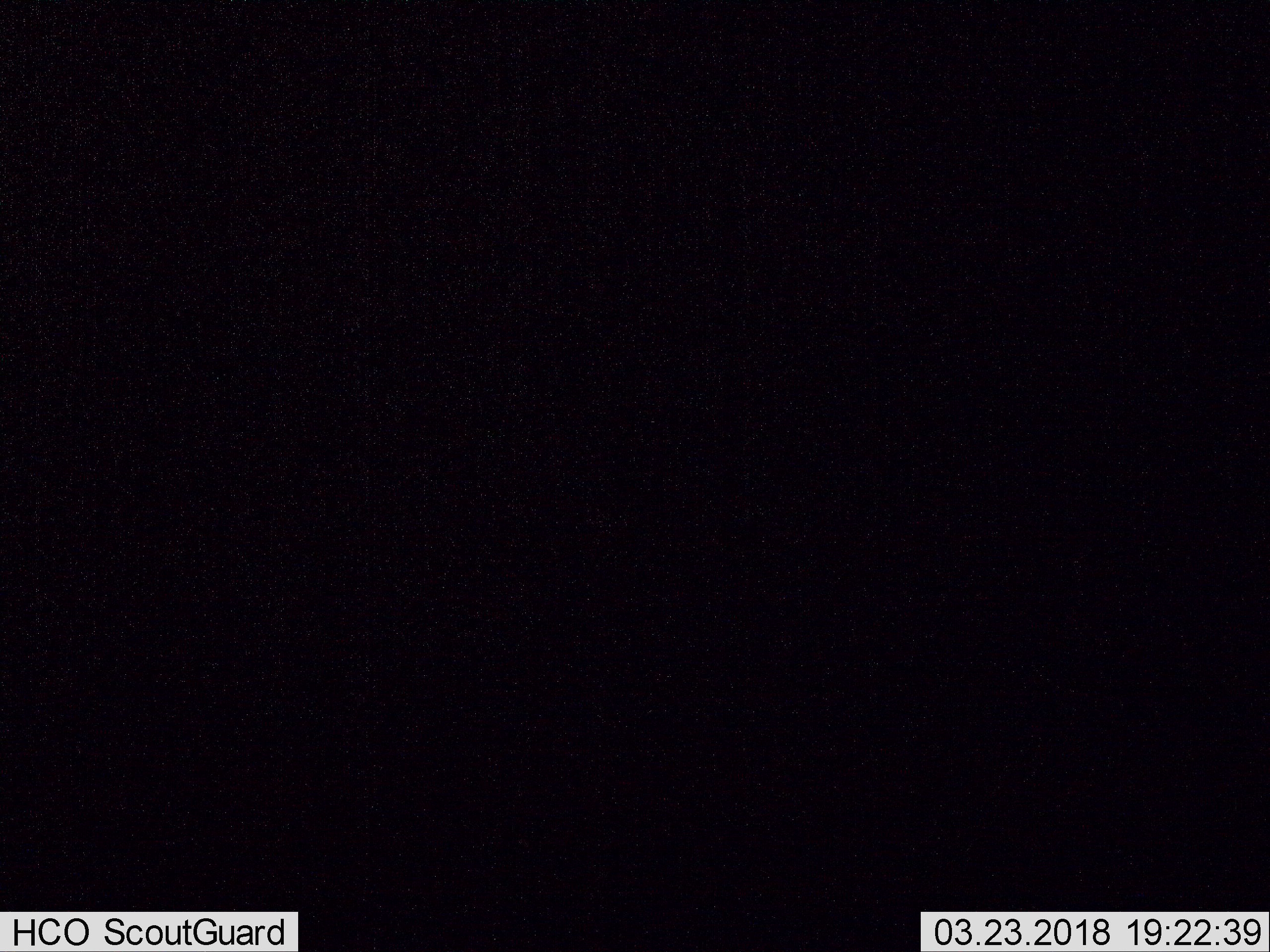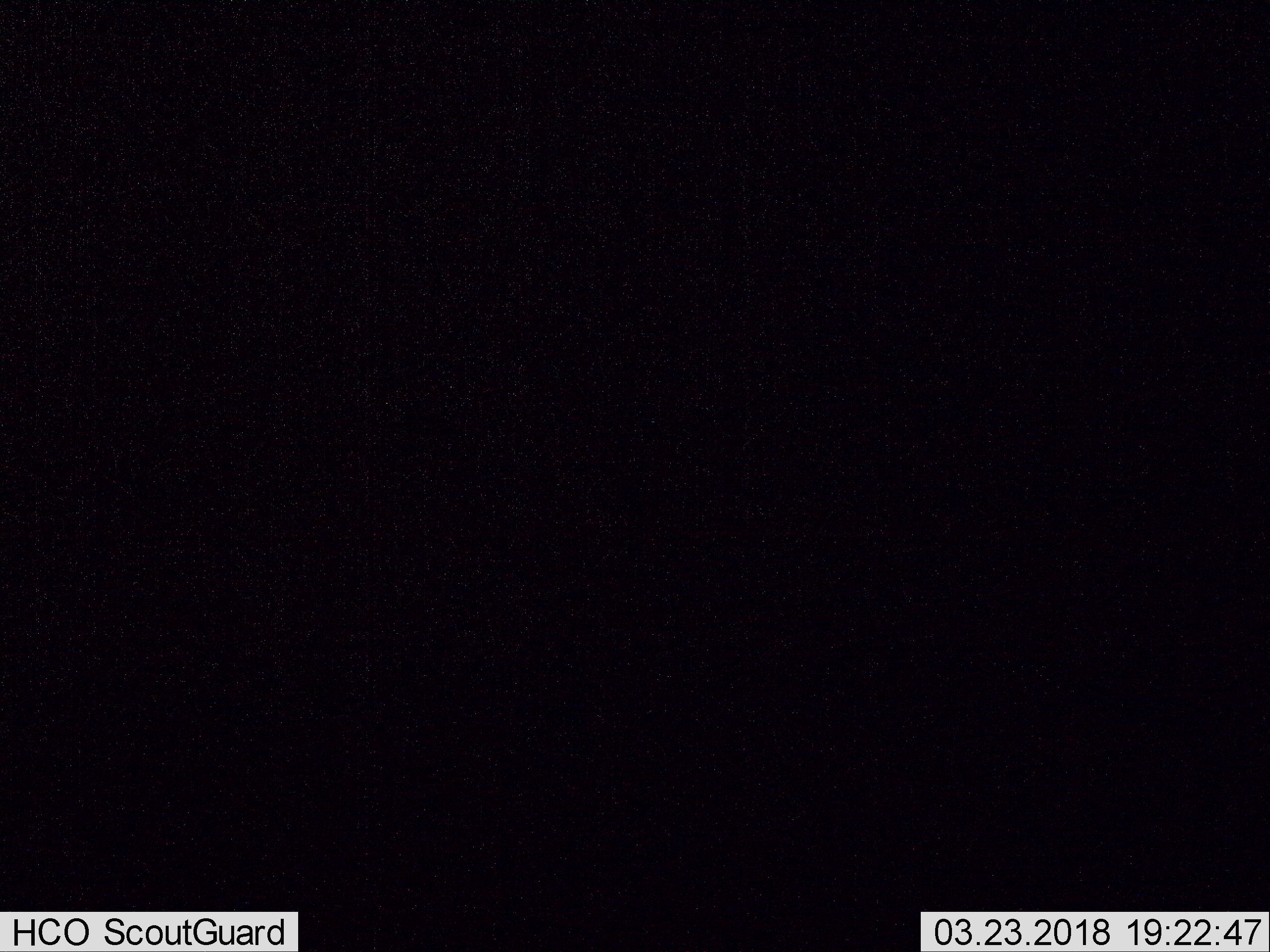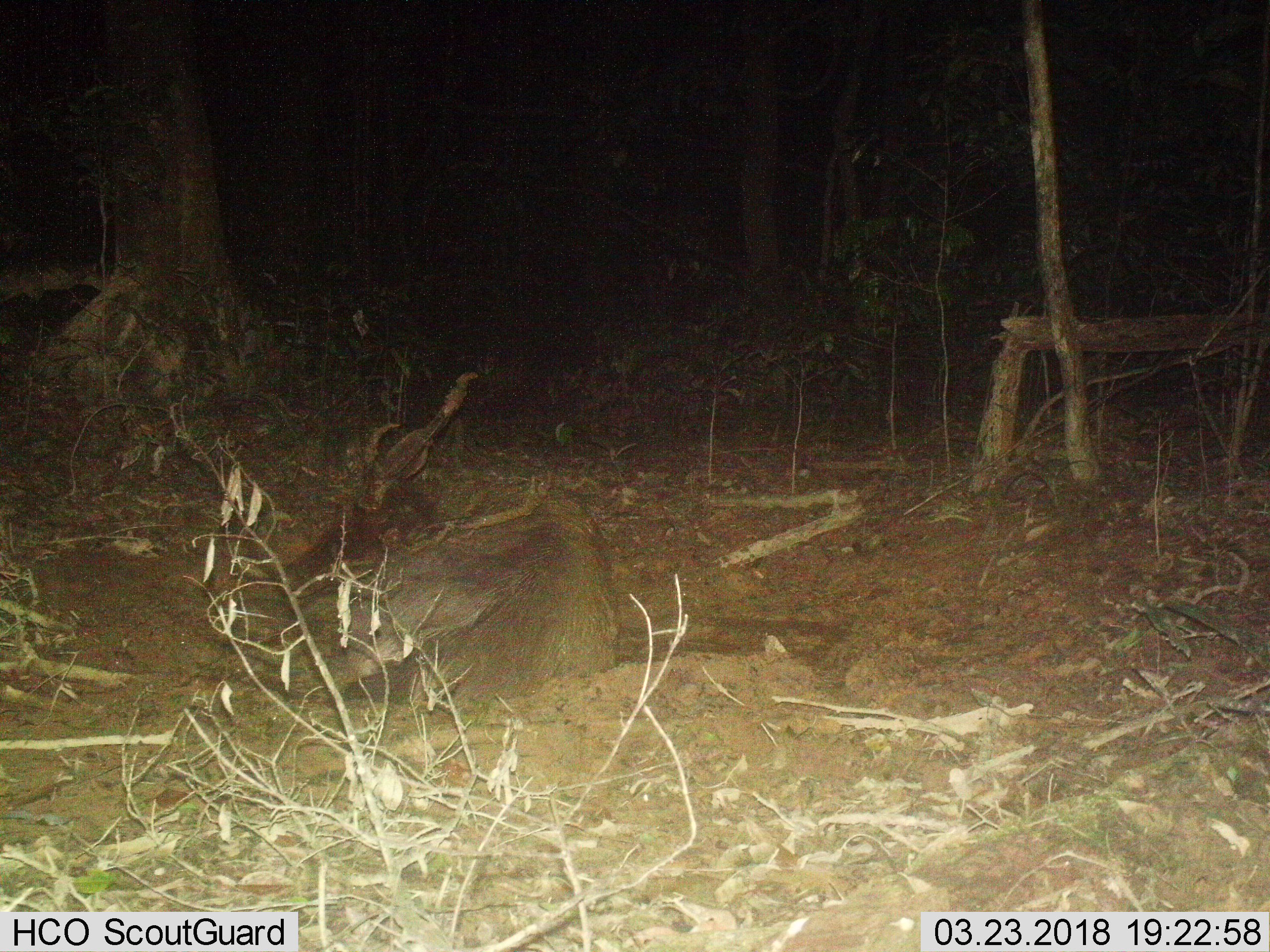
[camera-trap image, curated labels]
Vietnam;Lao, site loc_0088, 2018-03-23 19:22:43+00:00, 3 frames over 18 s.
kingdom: Animalia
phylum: Chordata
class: Mammalia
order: Artiodactyla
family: Cervidae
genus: Rusa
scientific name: Rusa unicolor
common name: sambar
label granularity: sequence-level